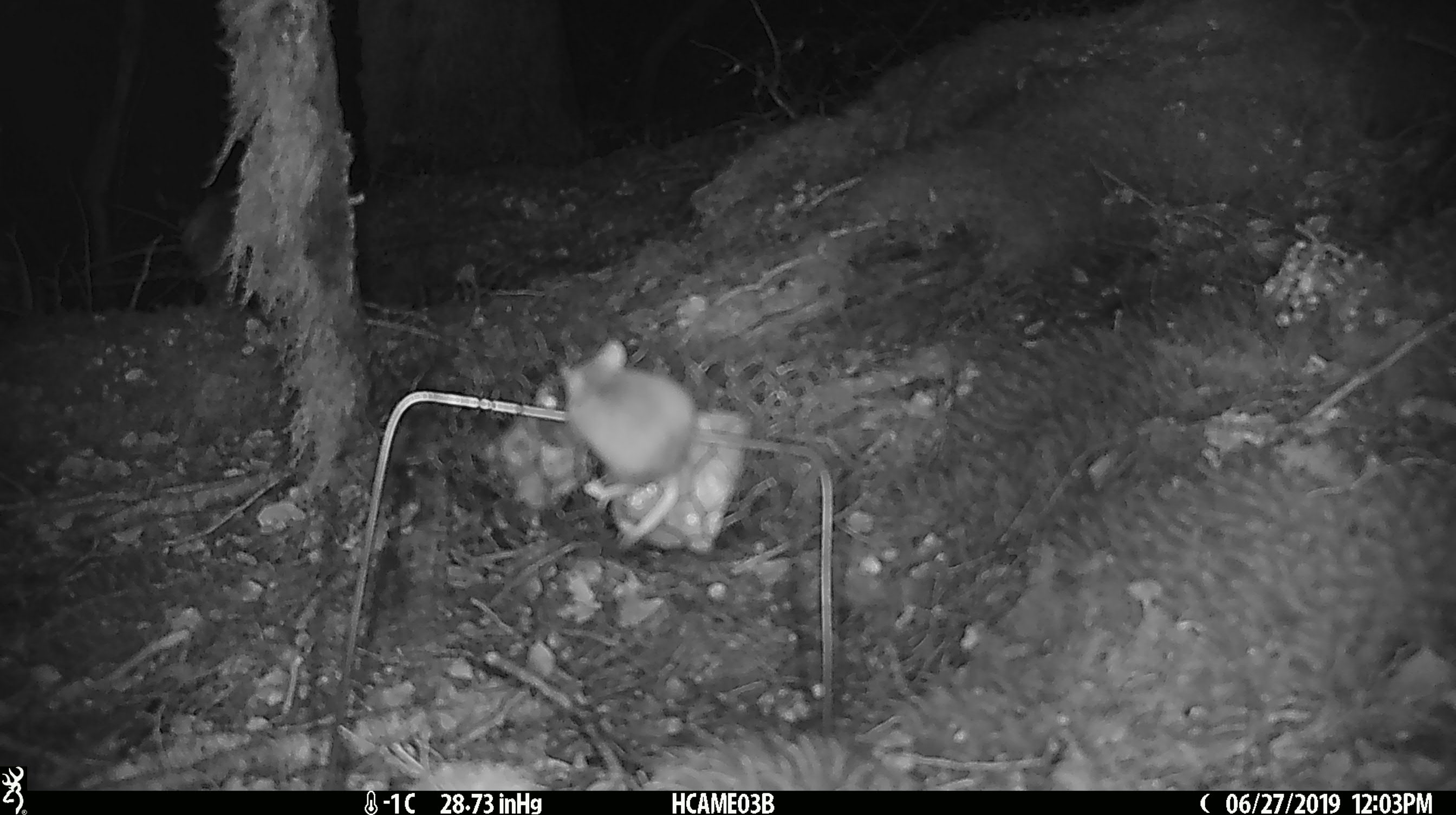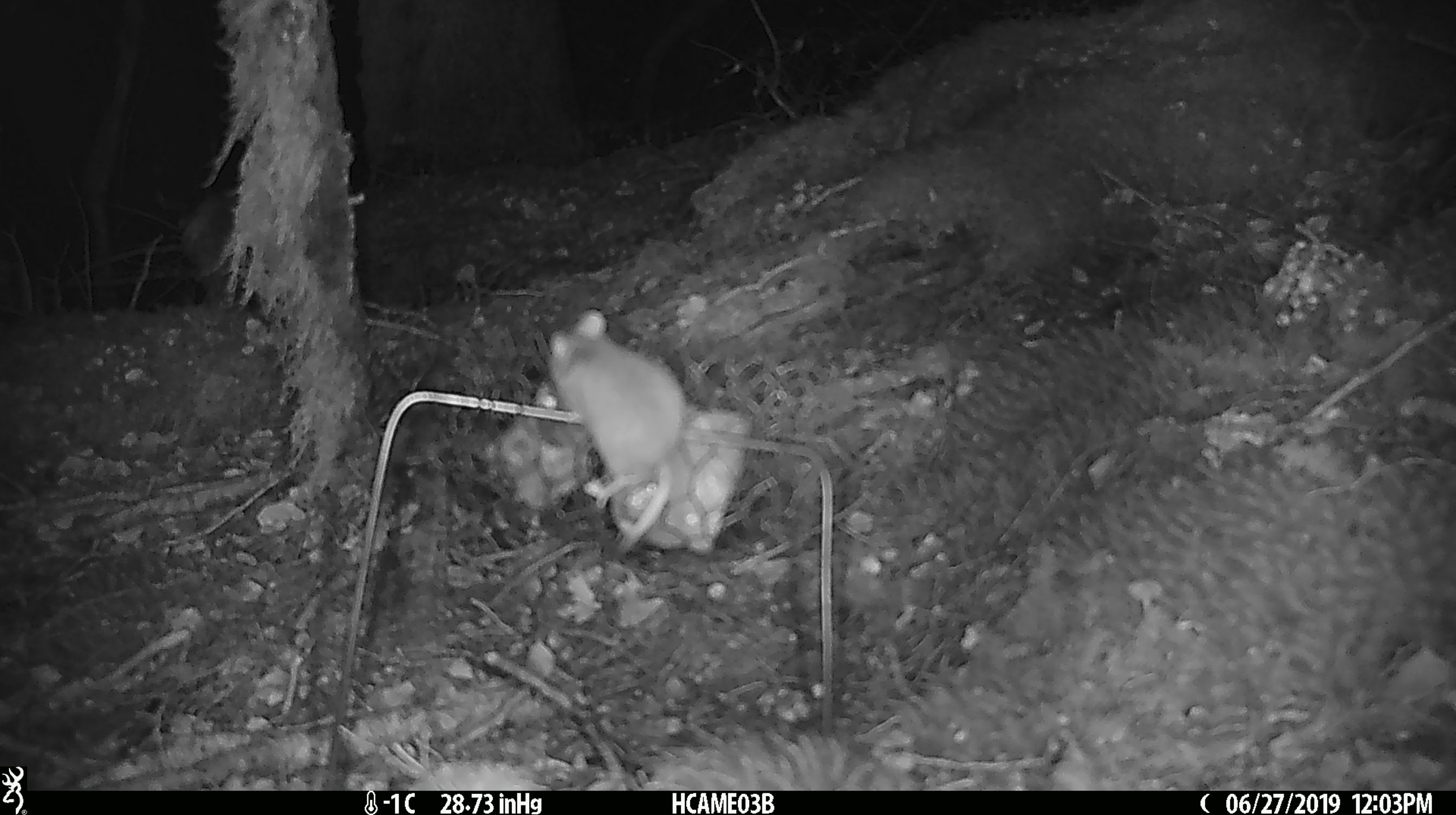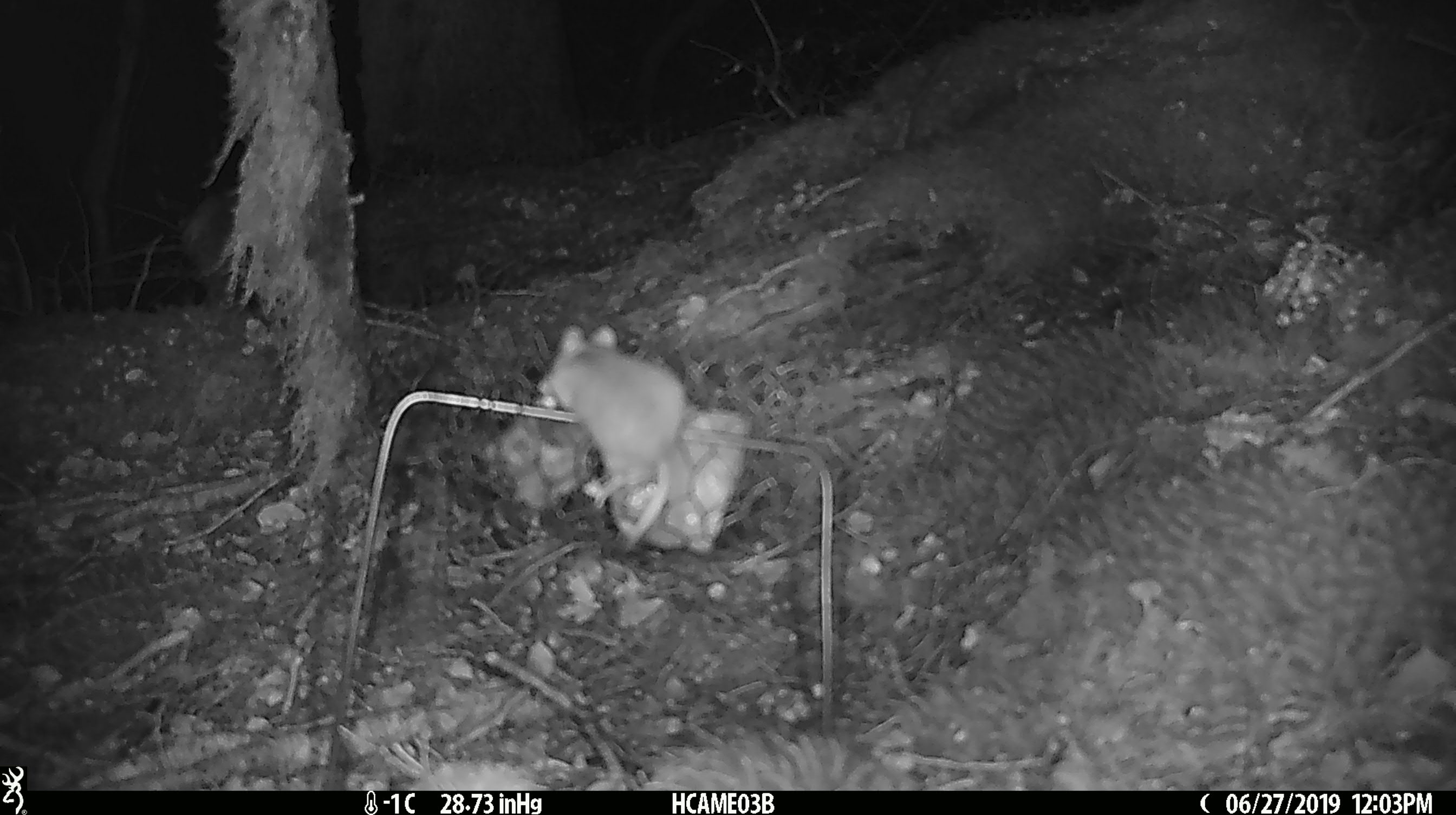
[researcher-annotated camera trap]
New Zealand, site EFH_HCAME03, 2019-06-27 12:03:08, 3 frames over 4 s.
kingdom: Animalia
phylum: Chordata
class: Mammalia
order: Rodentia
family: Muridae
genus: Mus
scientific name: Mus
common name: mouse